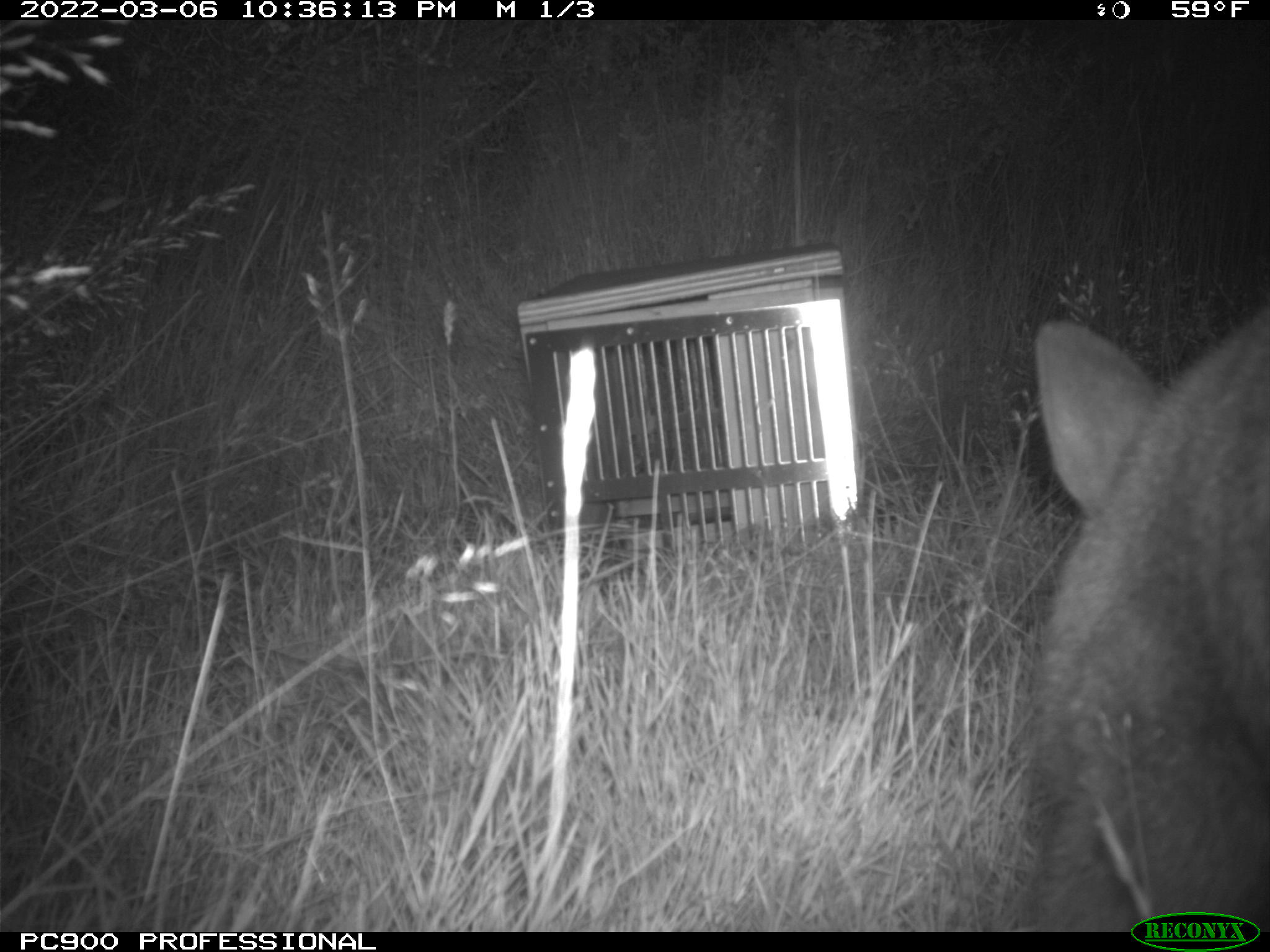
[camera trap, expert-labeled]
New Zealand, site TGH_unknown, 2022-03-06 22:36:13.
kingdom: Animalia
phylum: Chordata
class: Mammalia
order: Diprotodontia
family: Macropodidae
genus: Notamacropus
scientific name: Notamacropus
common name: wallaby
Wallaby (Notamacropus).